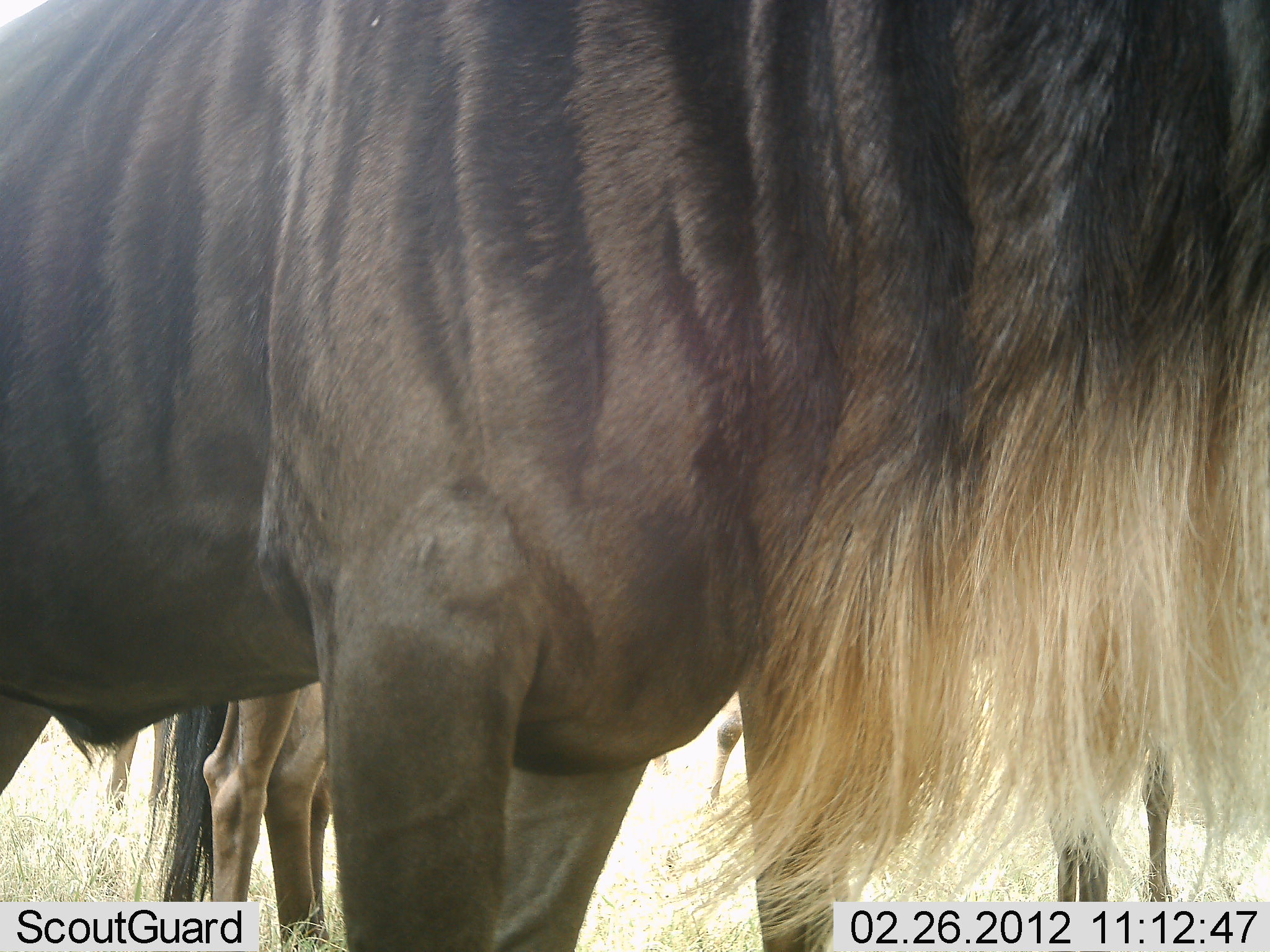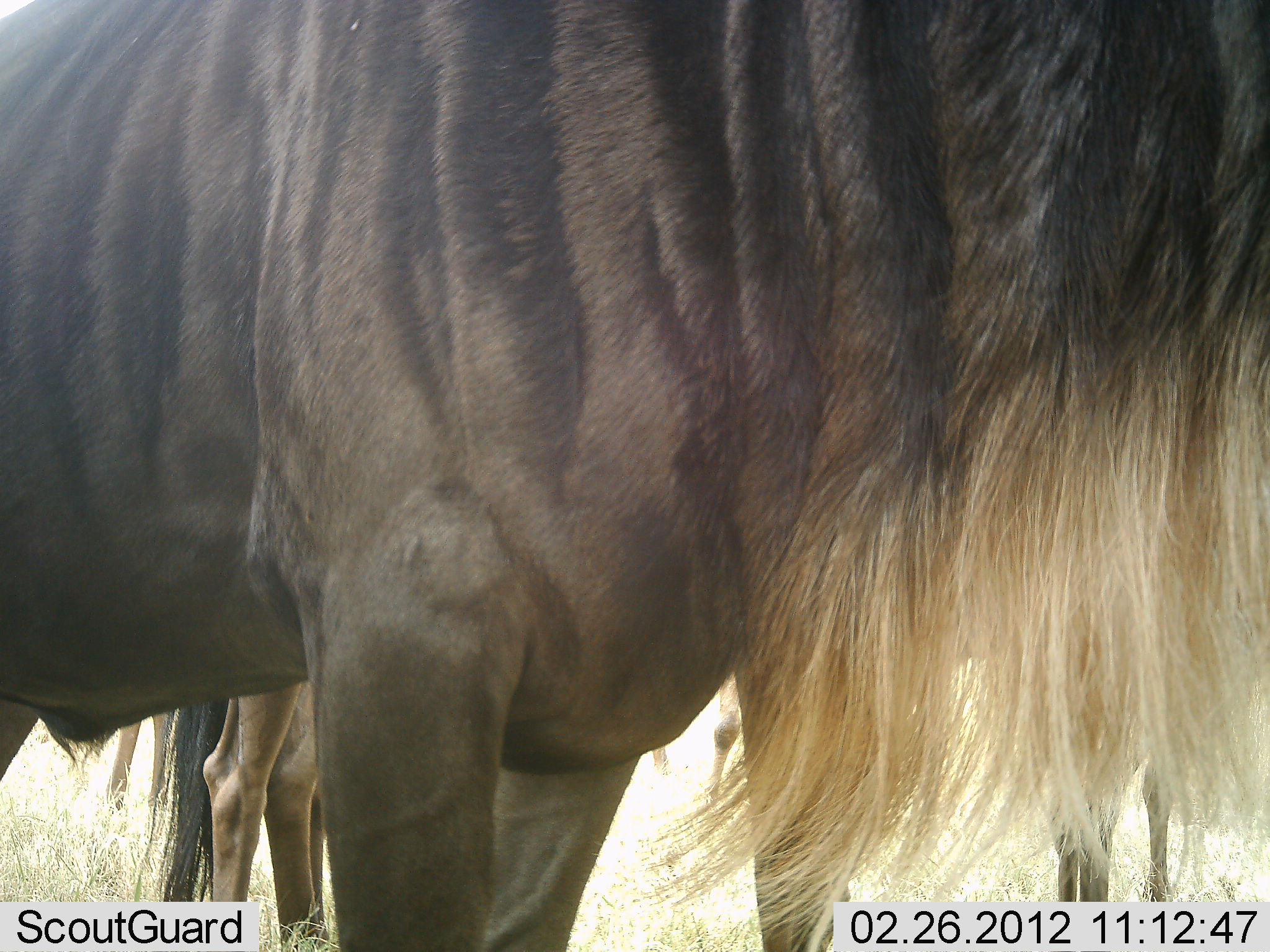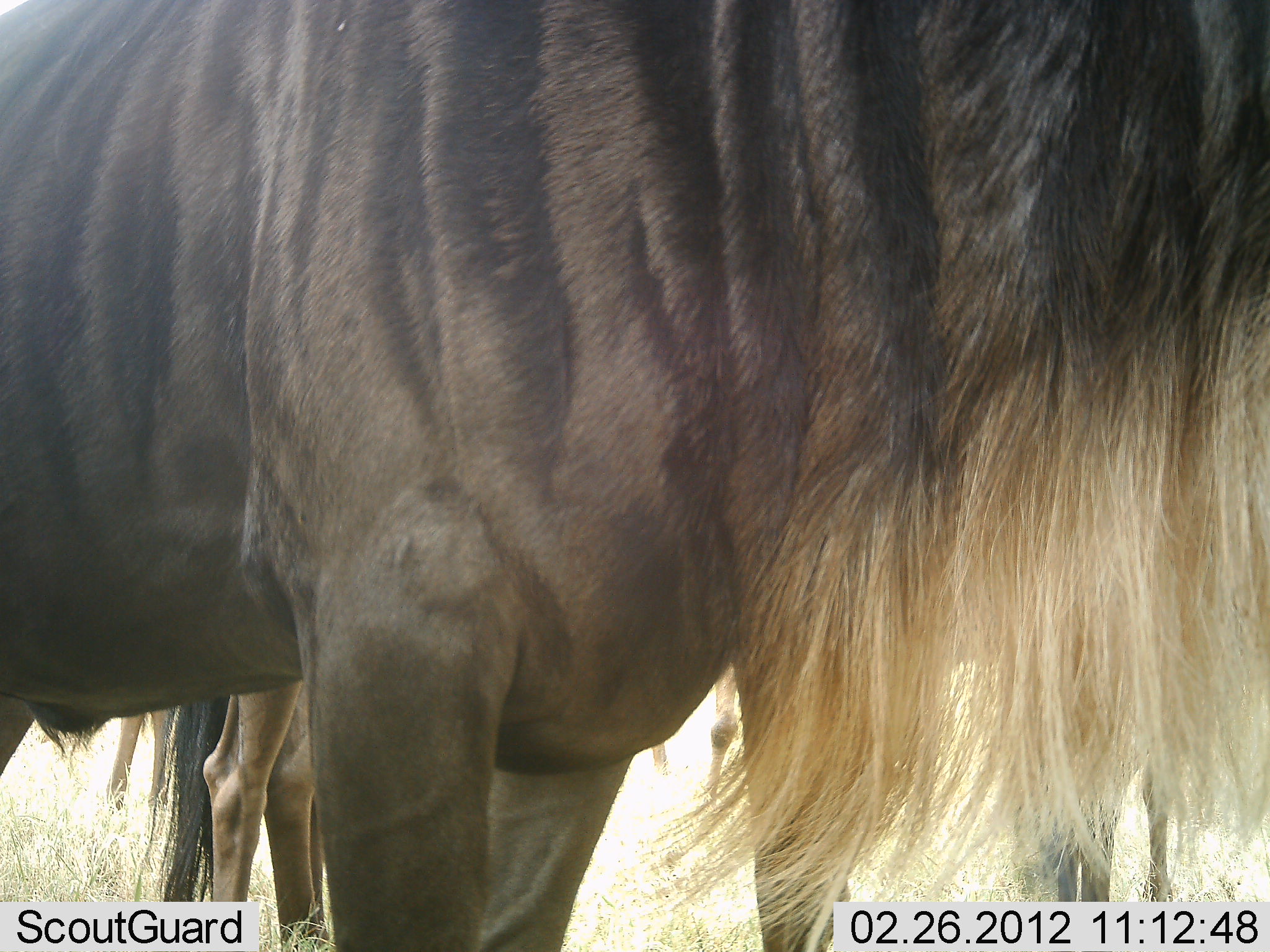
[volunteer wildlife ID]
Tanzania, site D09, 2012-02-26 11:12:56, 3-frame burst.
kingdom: Animalia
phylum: Chordata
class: Mammalia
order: Artiodactyla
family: Bovidae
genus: Connochaetes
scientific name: Connochaetes taurinus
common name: blue wildebeest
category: wildebeest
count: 4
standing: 89%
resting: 0%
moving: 21%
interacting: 5%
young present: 0%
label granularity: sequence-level